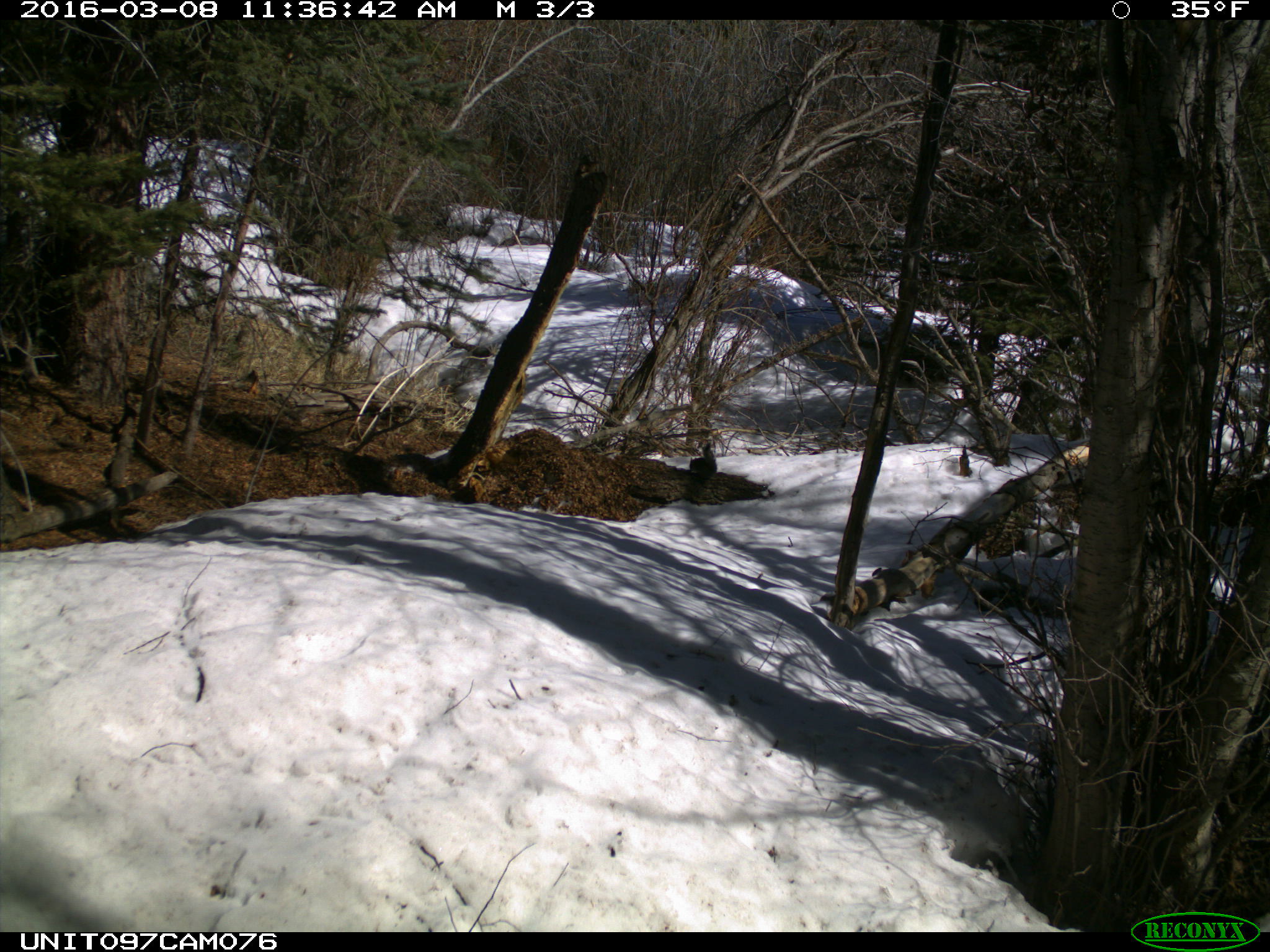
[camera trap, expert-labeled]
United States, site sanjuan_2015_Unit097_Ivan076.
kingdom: Animalia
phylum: Chordata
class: Mammalia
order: Rodentia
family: Sciuridae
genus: Tamiasciurus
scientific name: Tamiasciurus hudsonicus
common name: american red squirrel